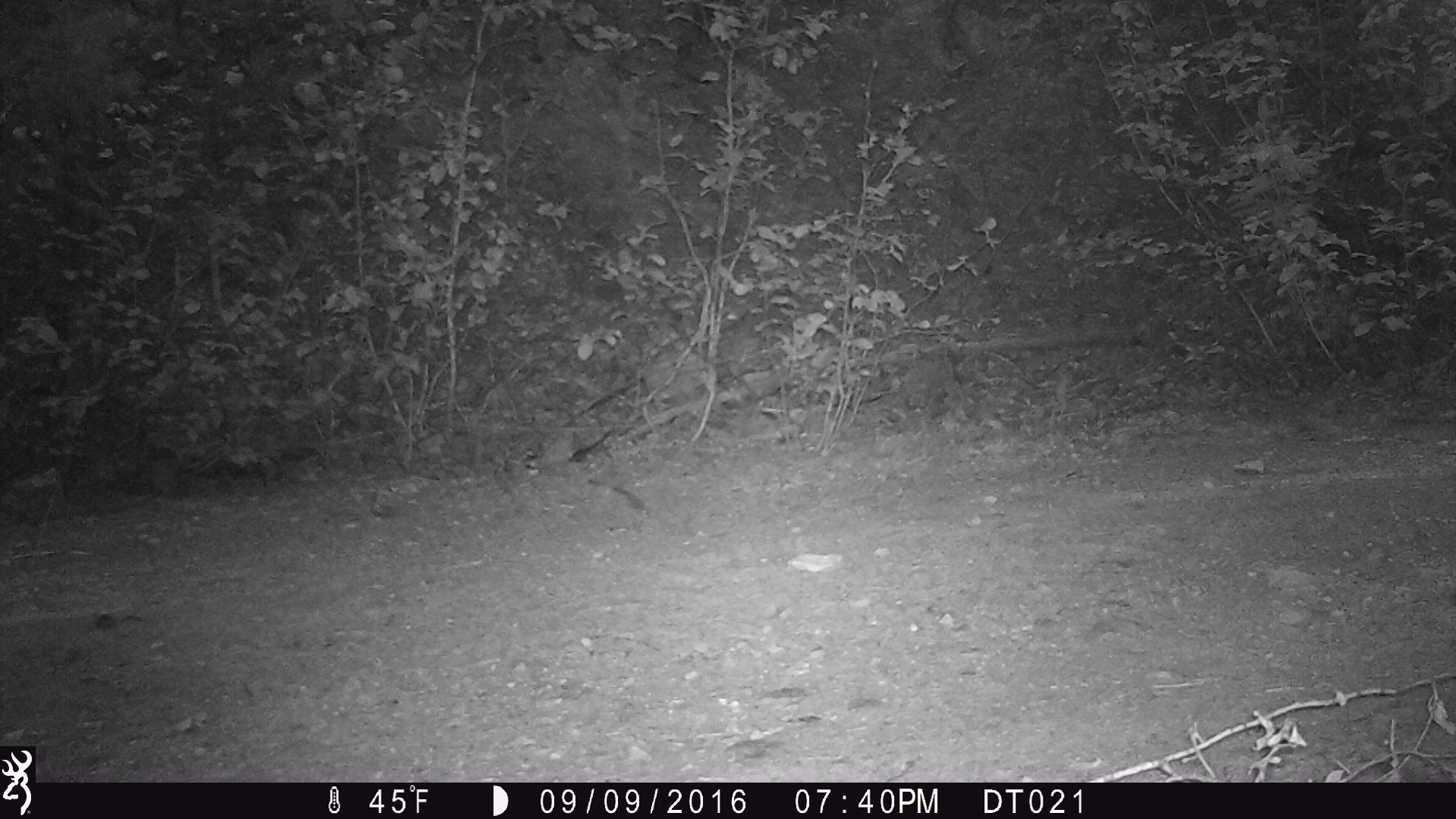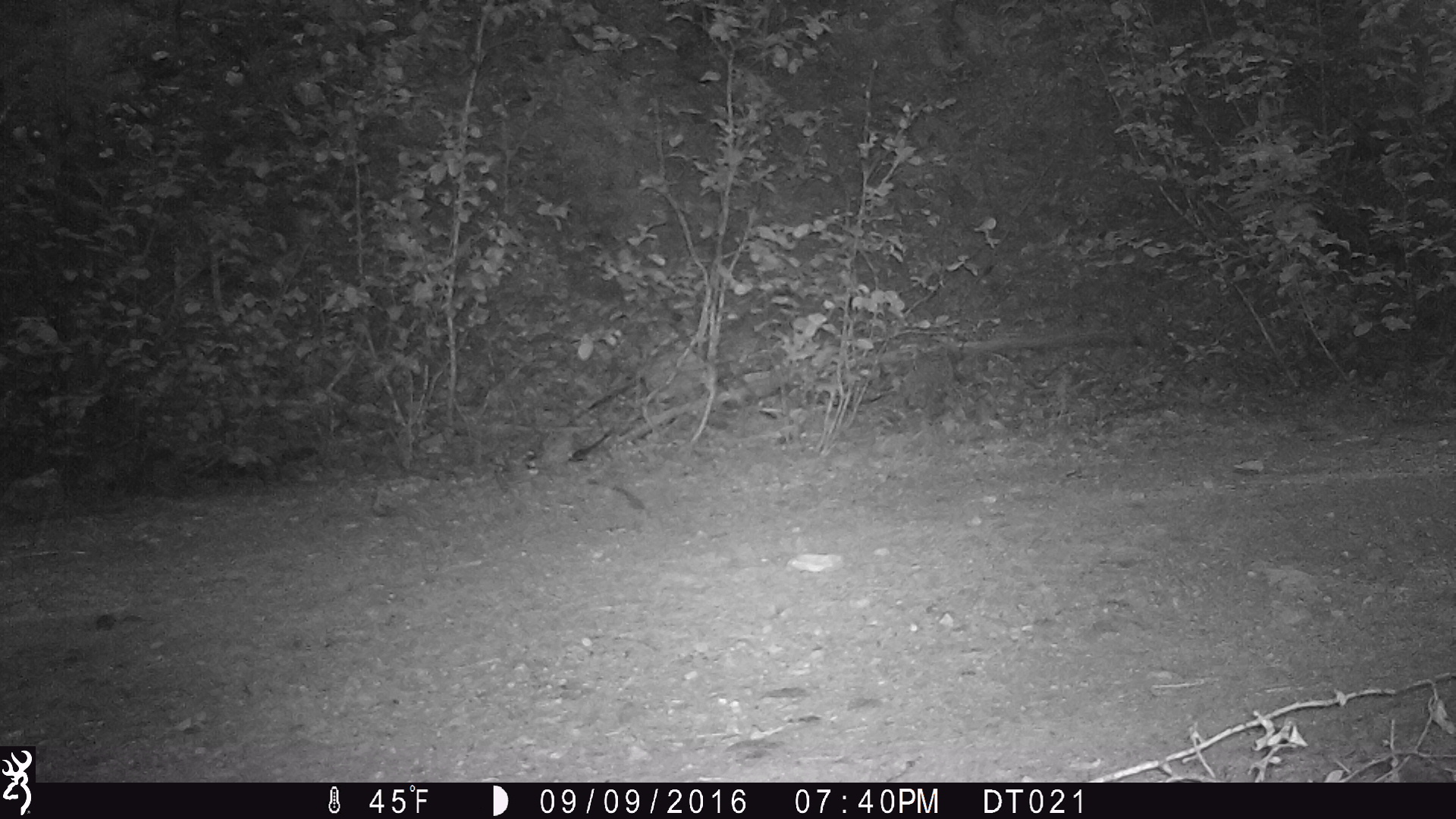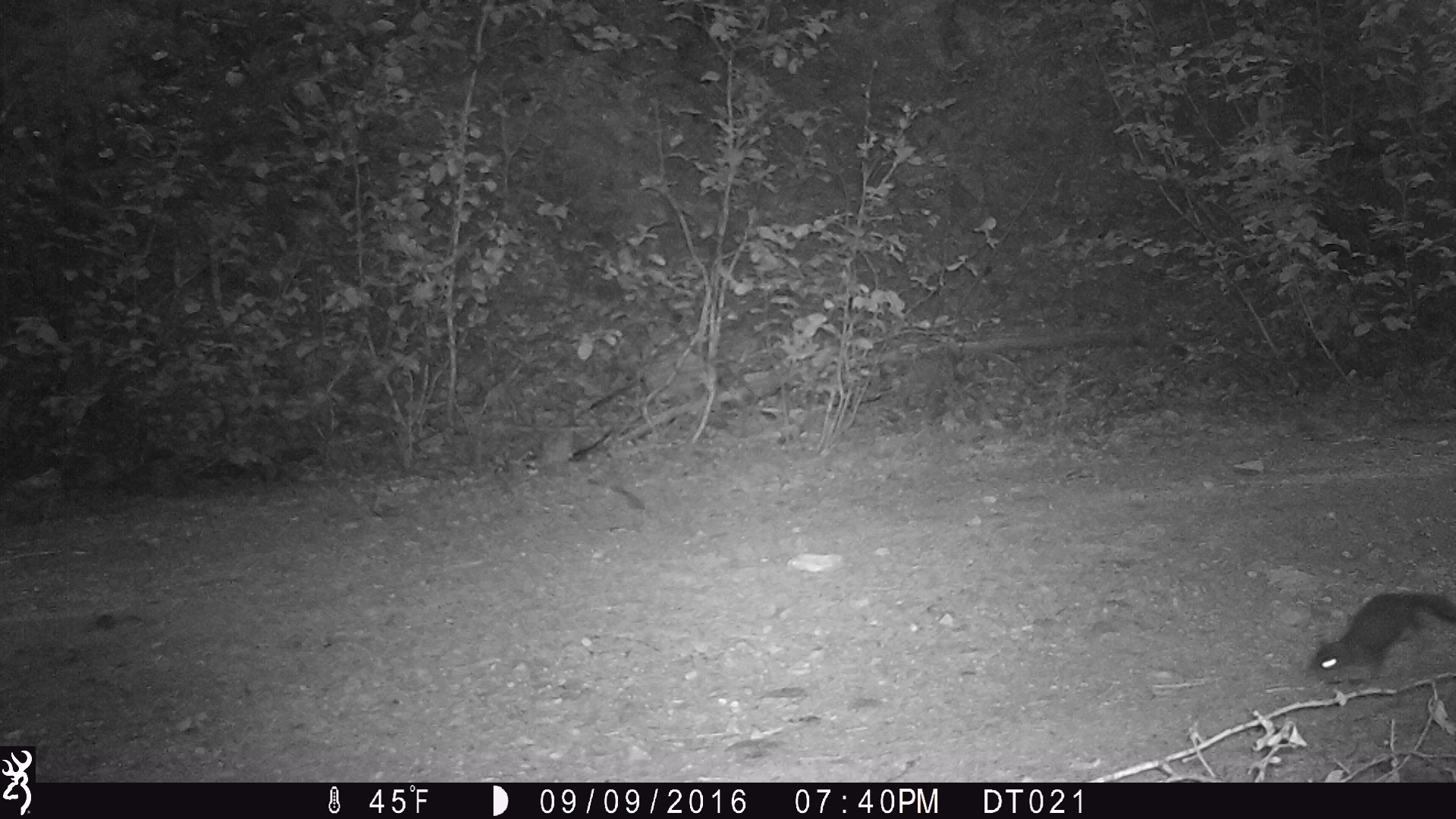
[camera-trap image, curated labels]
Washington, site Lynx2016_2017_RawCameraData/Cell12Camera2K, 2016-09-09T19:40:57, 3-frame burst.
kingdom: Animalia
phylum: Chordata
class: Mammalia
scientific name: Mammalia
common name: small mammal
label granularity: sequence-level